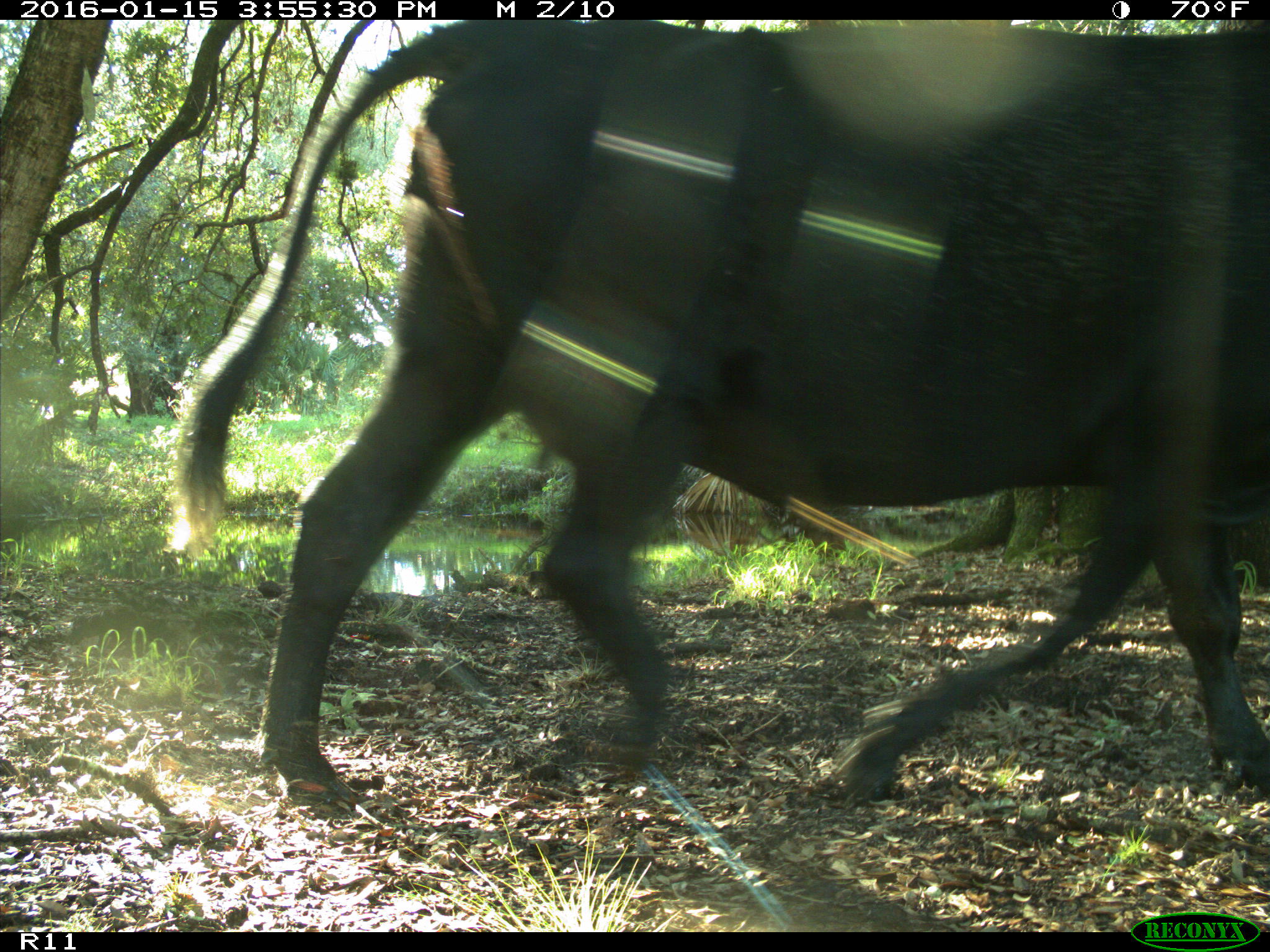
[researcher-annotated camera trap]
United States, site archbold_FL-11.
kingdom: Animalia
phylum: Chordata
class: Mammalia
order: Artiodactyla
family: Bovidae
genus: Bos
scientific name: Bos taurus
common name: domestic cow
Bos taurus (domestic cow).